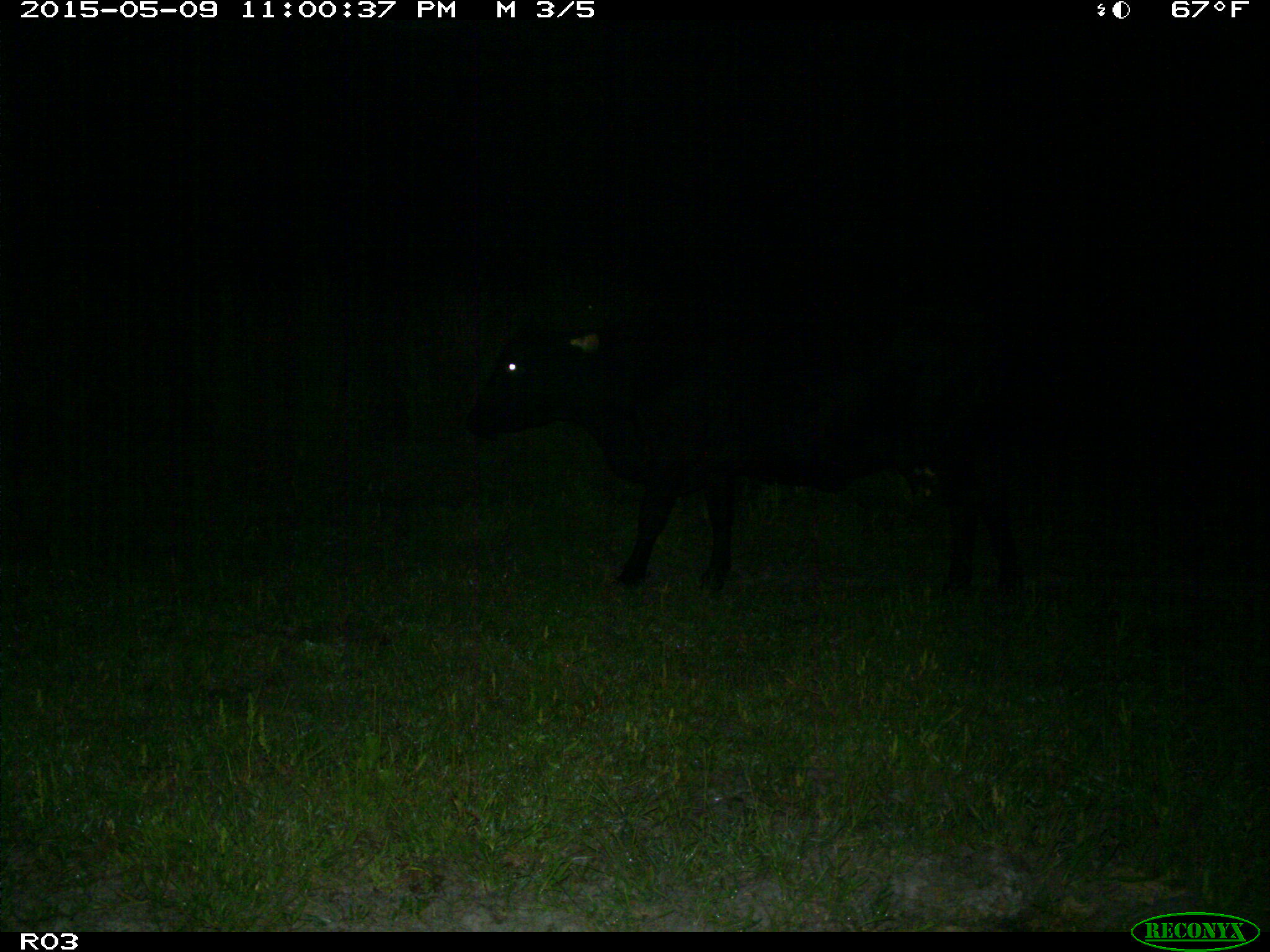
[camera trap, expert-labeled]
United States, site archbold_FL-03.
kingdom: Animalia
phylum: Chordata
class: Mammalia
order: Artiodactyla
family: Bovidae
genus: Bos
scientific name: Bos taurus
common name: domestic cow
Bos taurus (domestic cow).